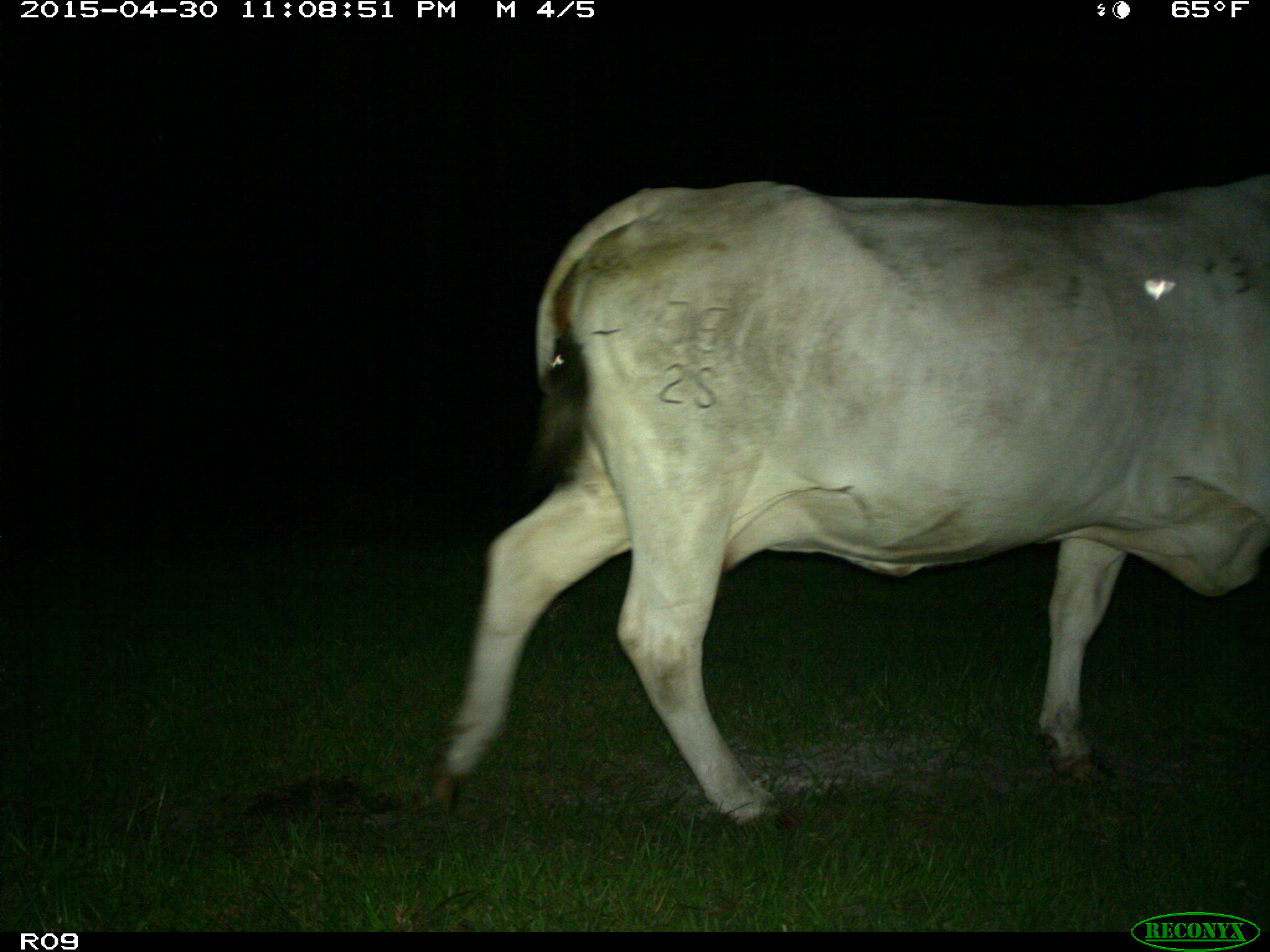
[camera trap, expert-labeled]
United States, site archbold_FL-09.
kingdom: Animalia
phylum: Chordata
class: Mammalia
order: Artiodactyla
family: Bovidae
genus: Bos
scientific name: Bos taurus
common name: domestic cow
Bos taurus (domestic cow).